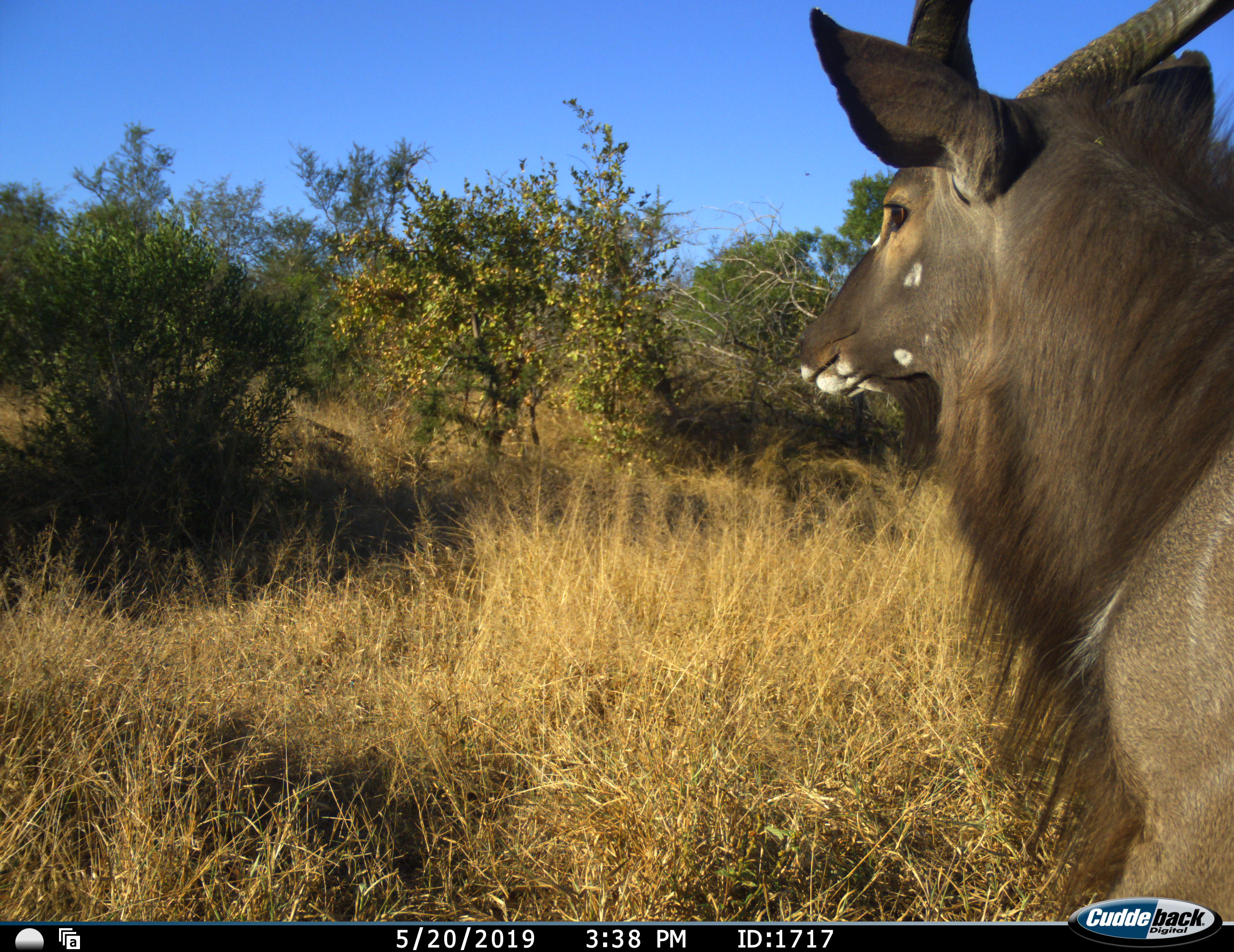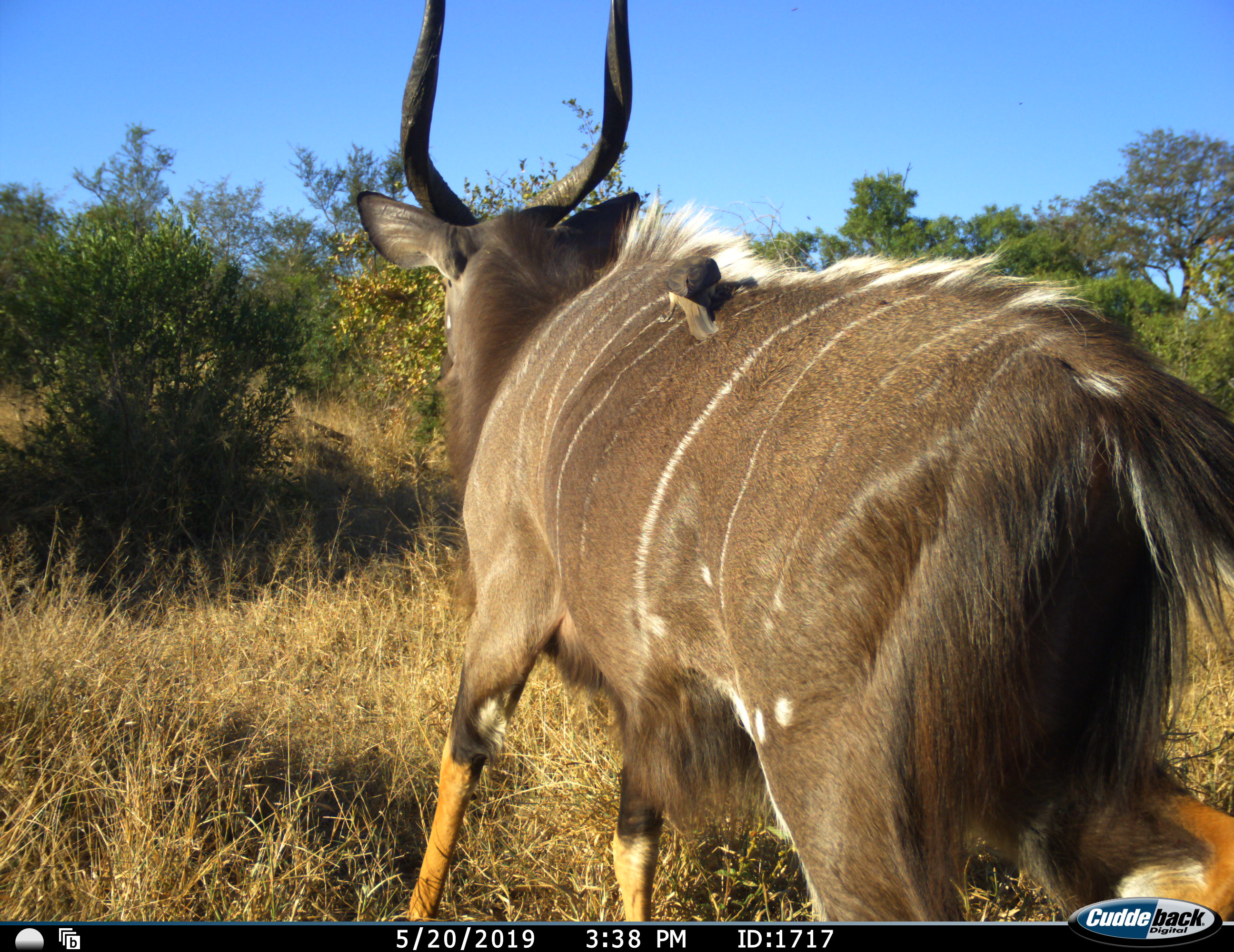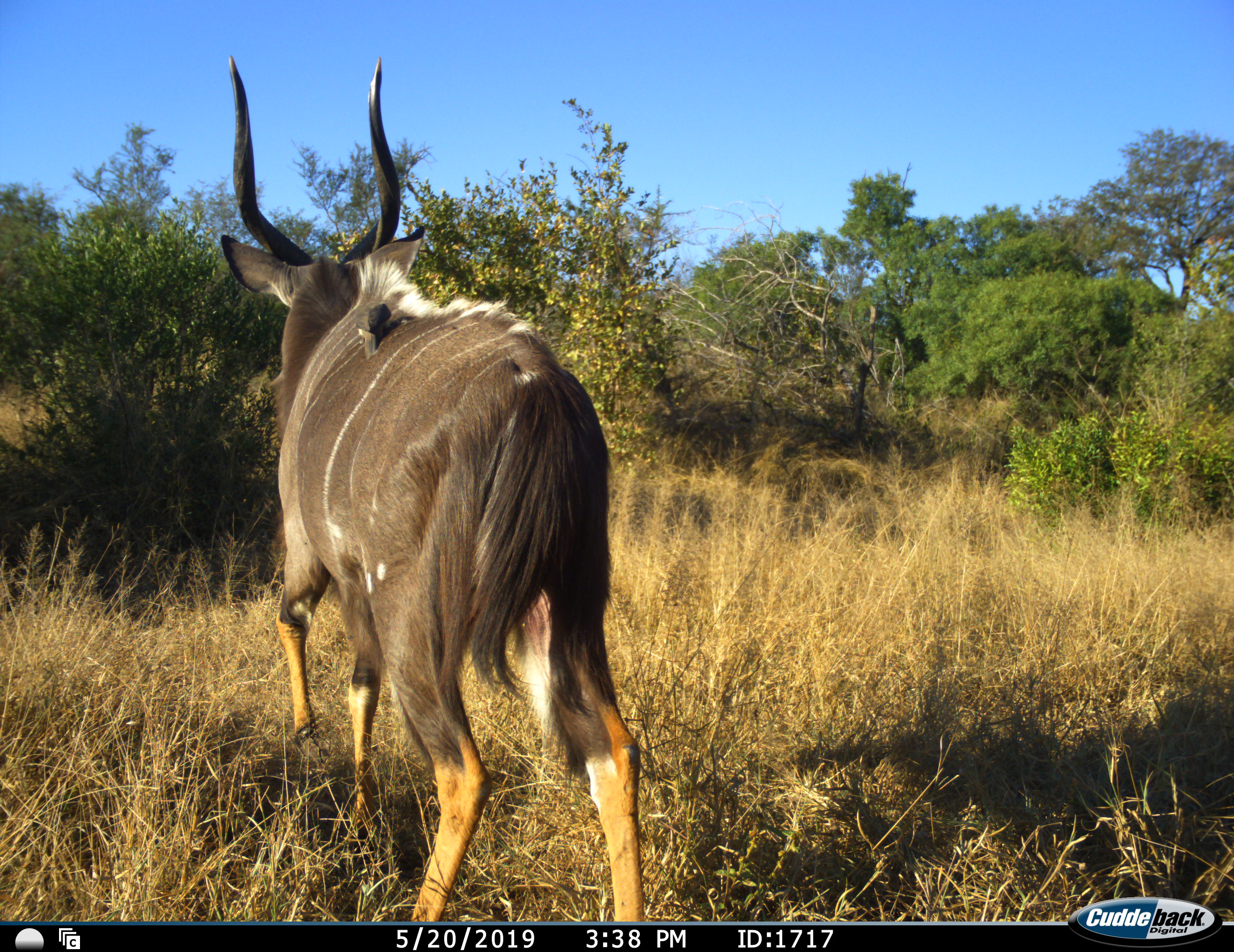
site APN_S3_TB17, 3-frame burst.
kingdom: Animalia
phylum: Chordata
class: Mammalia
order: Artiodactyla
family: Bovidae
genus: Tragelaphus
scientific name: Tragelaphus angasii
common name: nyala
Nyala (Tragelaphus angasii), count 1. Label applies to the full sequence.